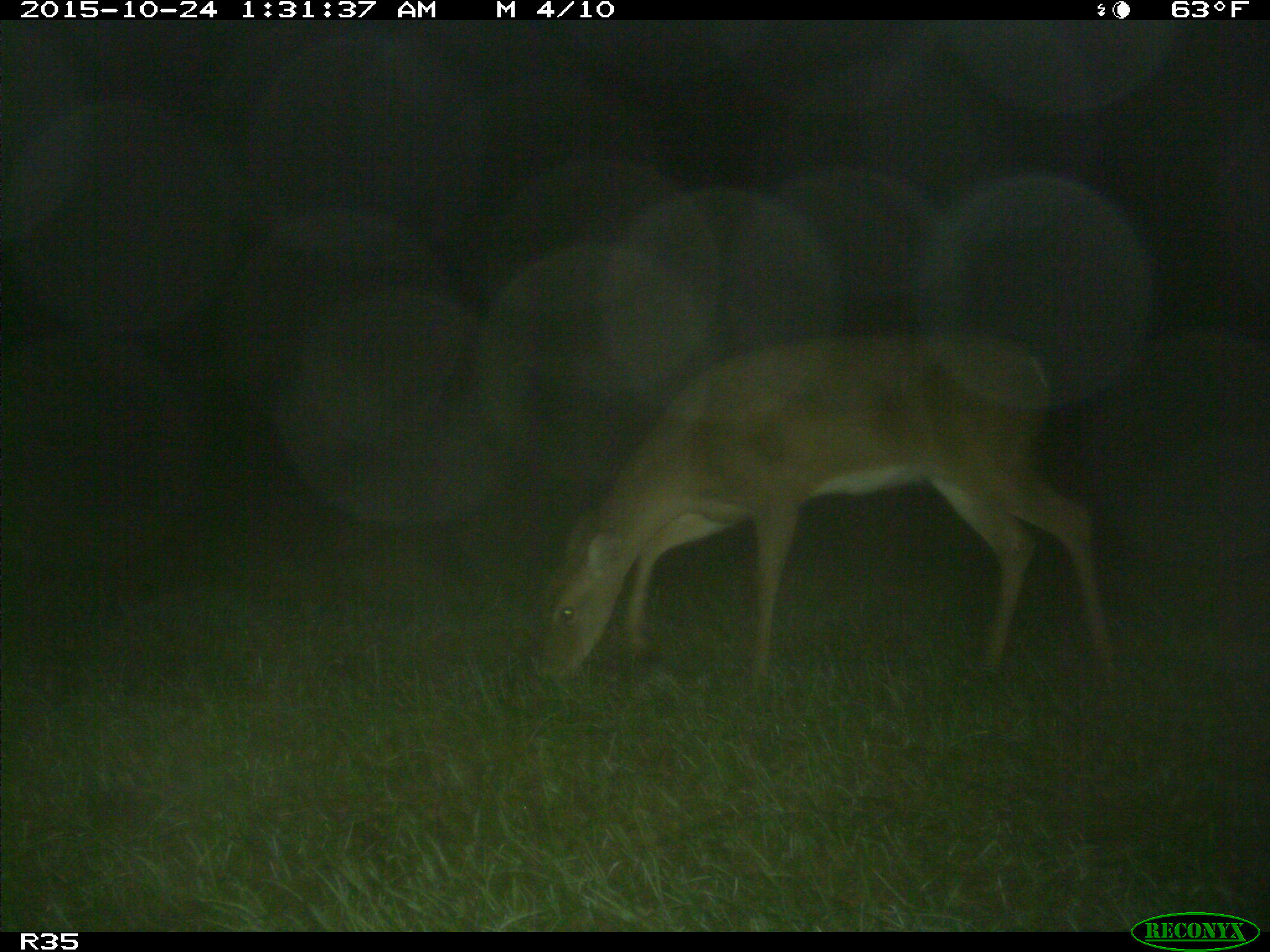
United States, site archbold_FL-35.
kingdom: Animalia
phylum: Chordata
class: Mammalia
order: Artiodactyla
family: Cervidae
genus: Odocoileus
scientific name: Odocoileus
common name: deer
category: unidentified deer